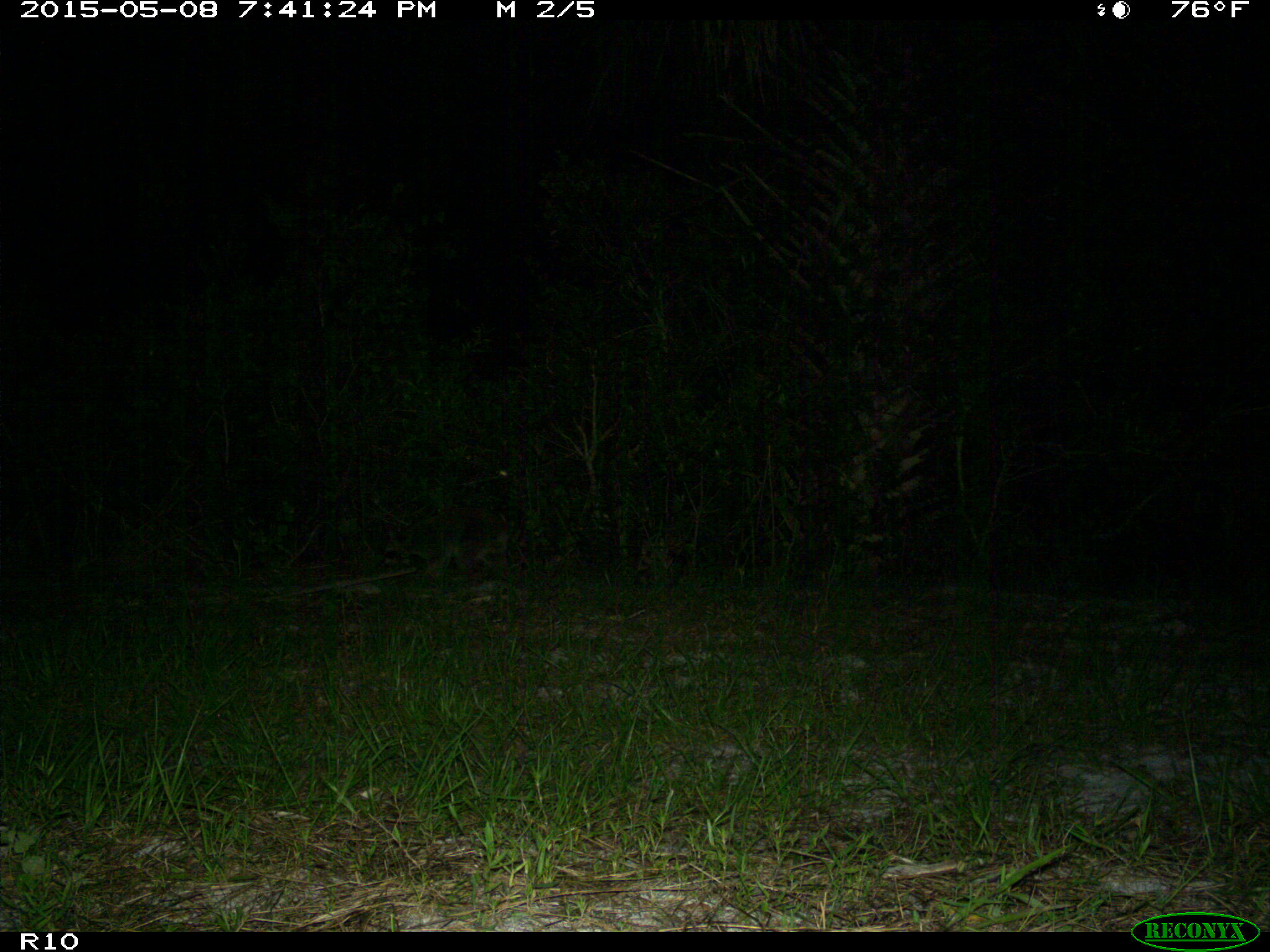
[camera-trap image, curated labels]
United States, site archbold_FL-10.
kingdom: Animalia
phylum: Chordata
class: Mammalia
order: Carnivora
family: Procyonidae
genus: Procyon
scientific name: Procyon lotor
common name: common raccoon